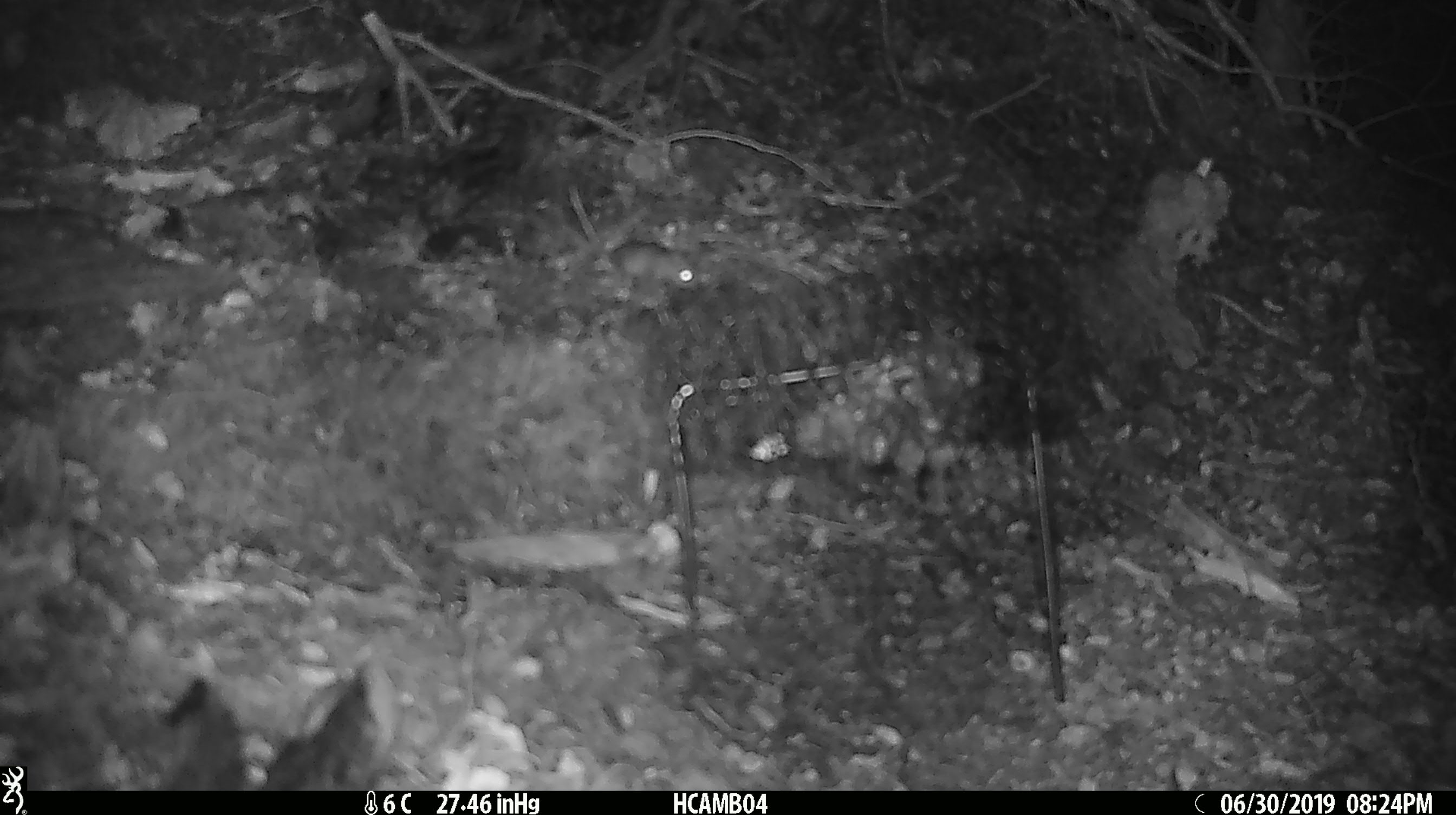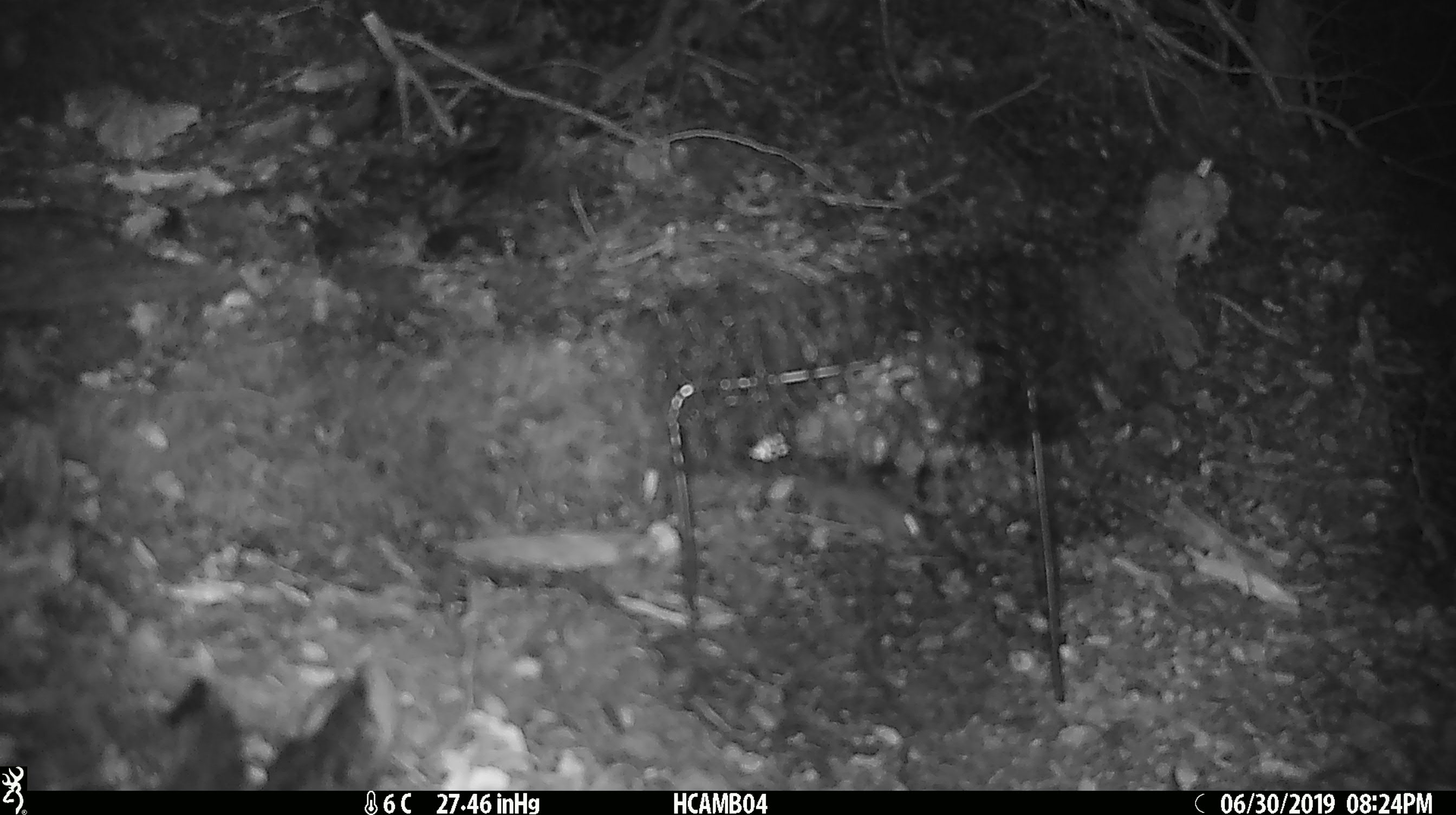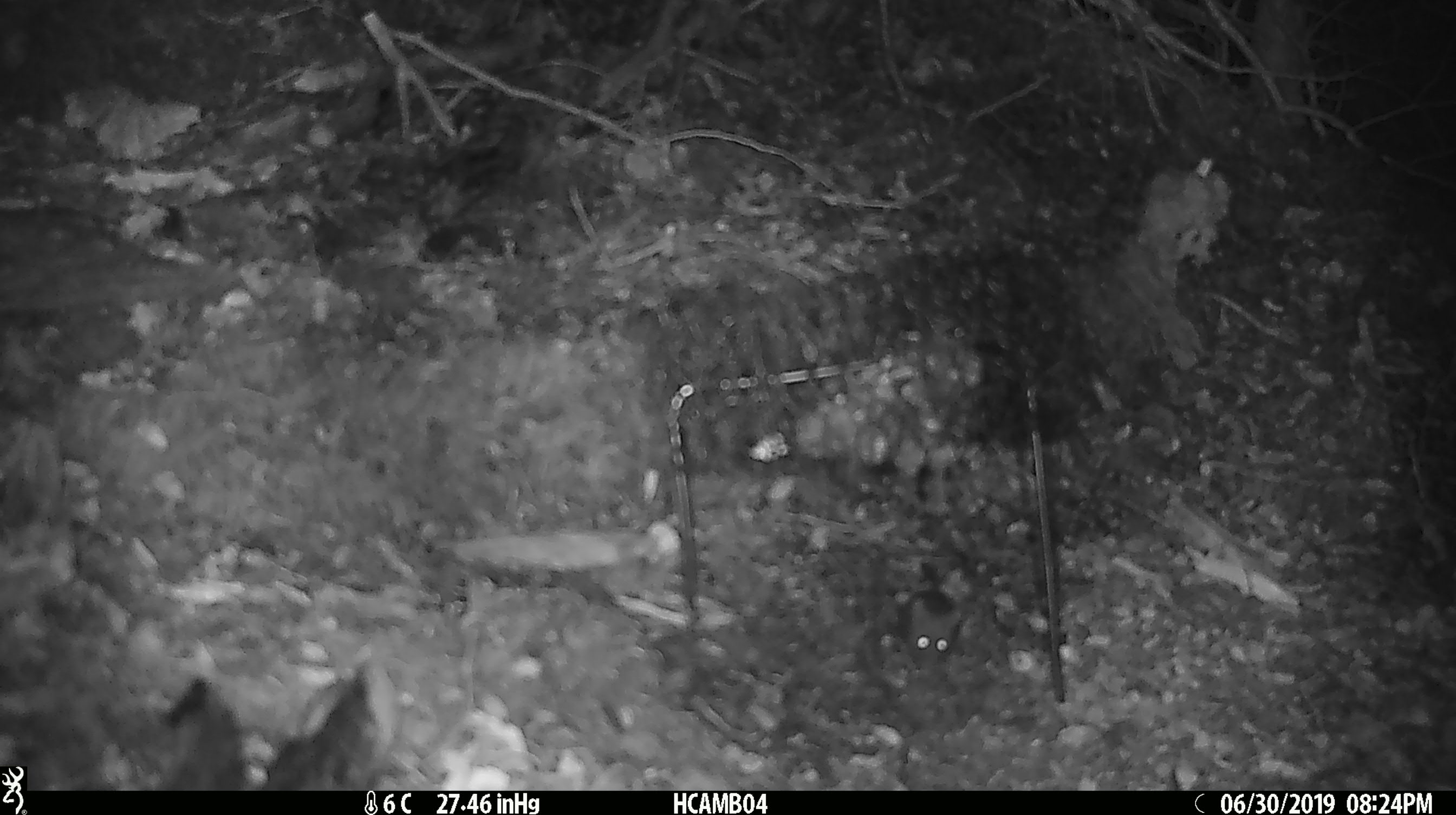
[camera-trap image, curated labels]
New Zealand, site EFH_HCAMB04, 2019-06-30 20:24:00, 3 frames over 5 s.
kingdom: Animalia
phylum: Chordata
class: Mammalia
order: Rodentia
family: Muridae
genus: Mus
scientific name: Mus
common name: mouse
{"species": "mouse (Mus)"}